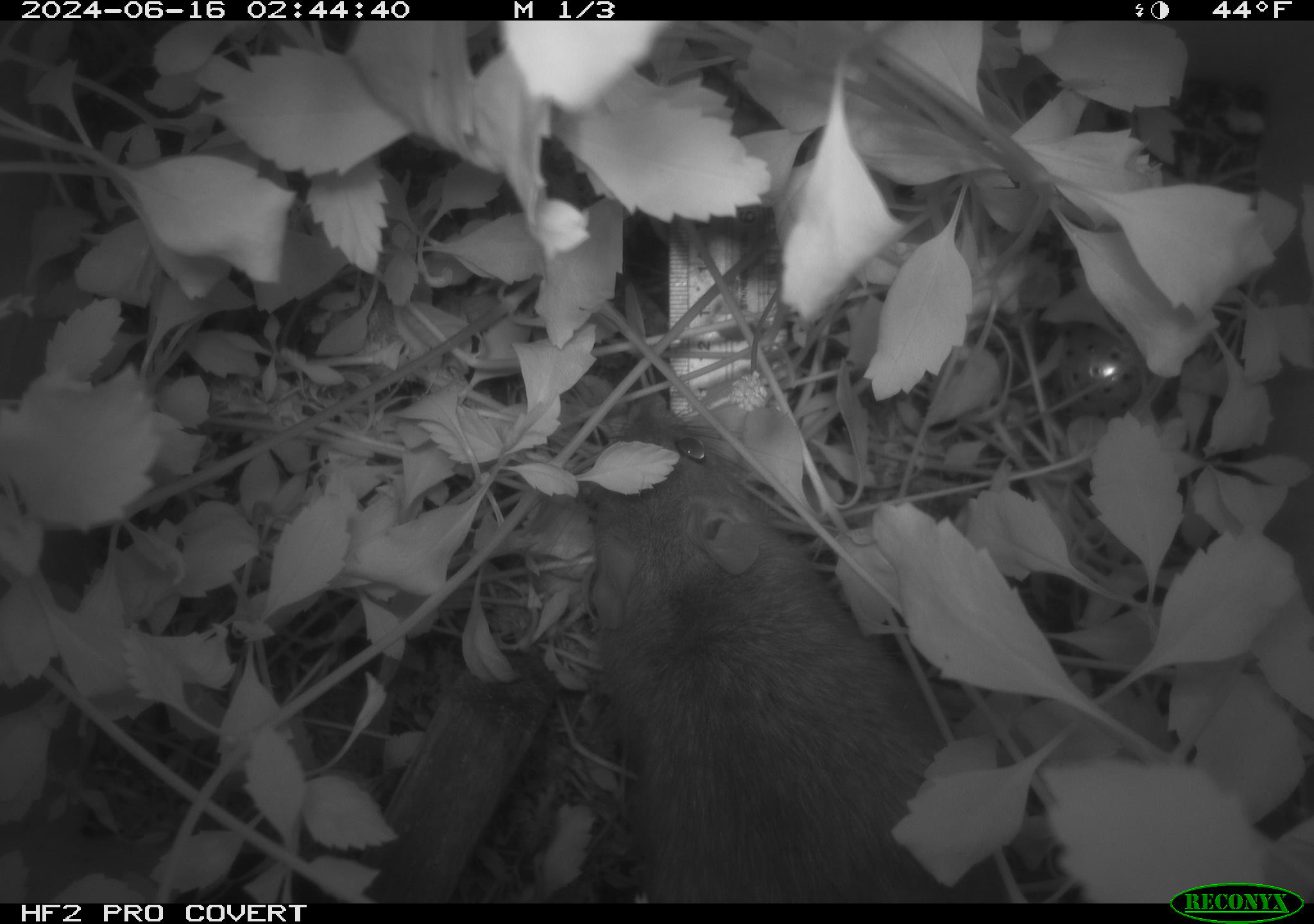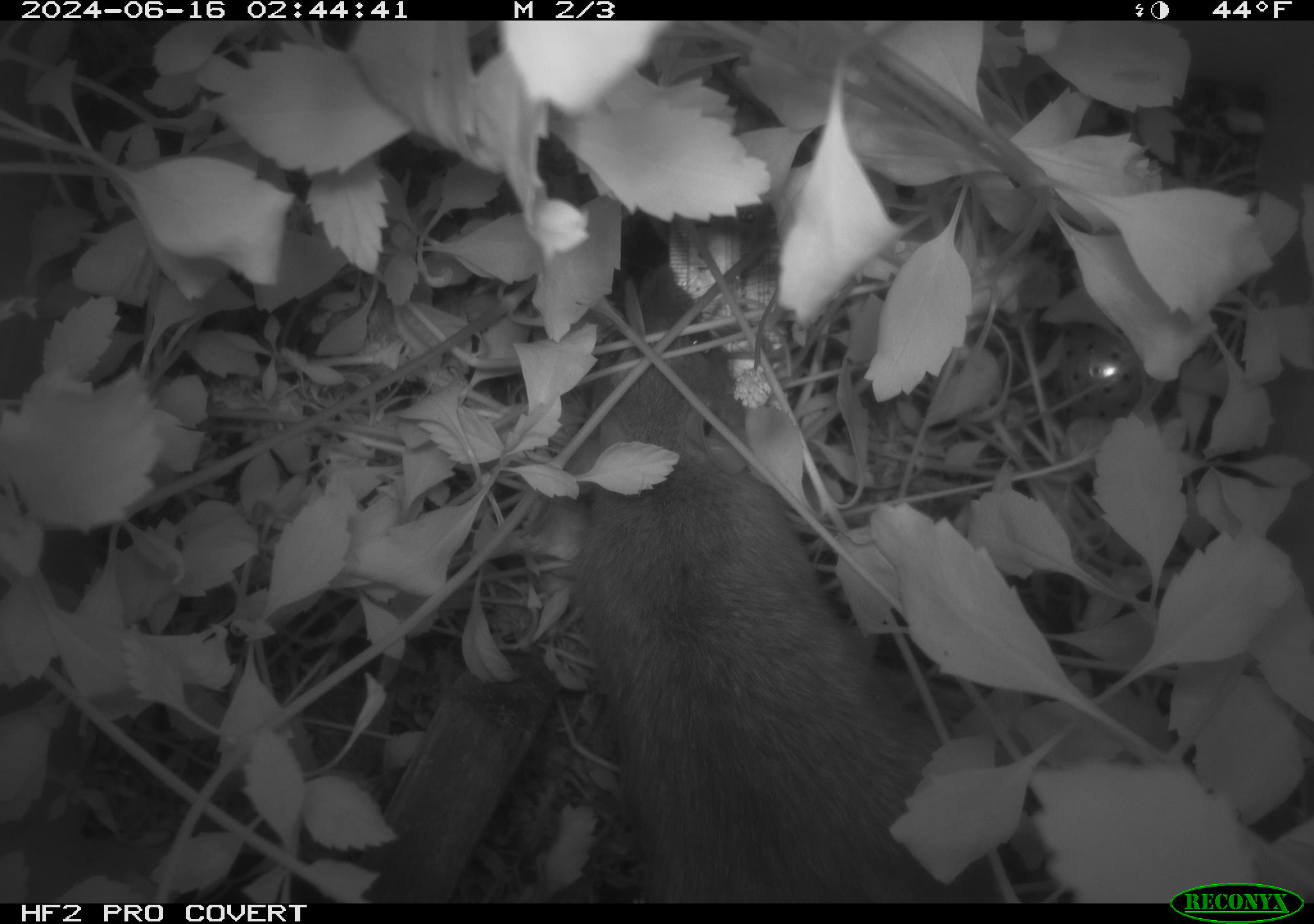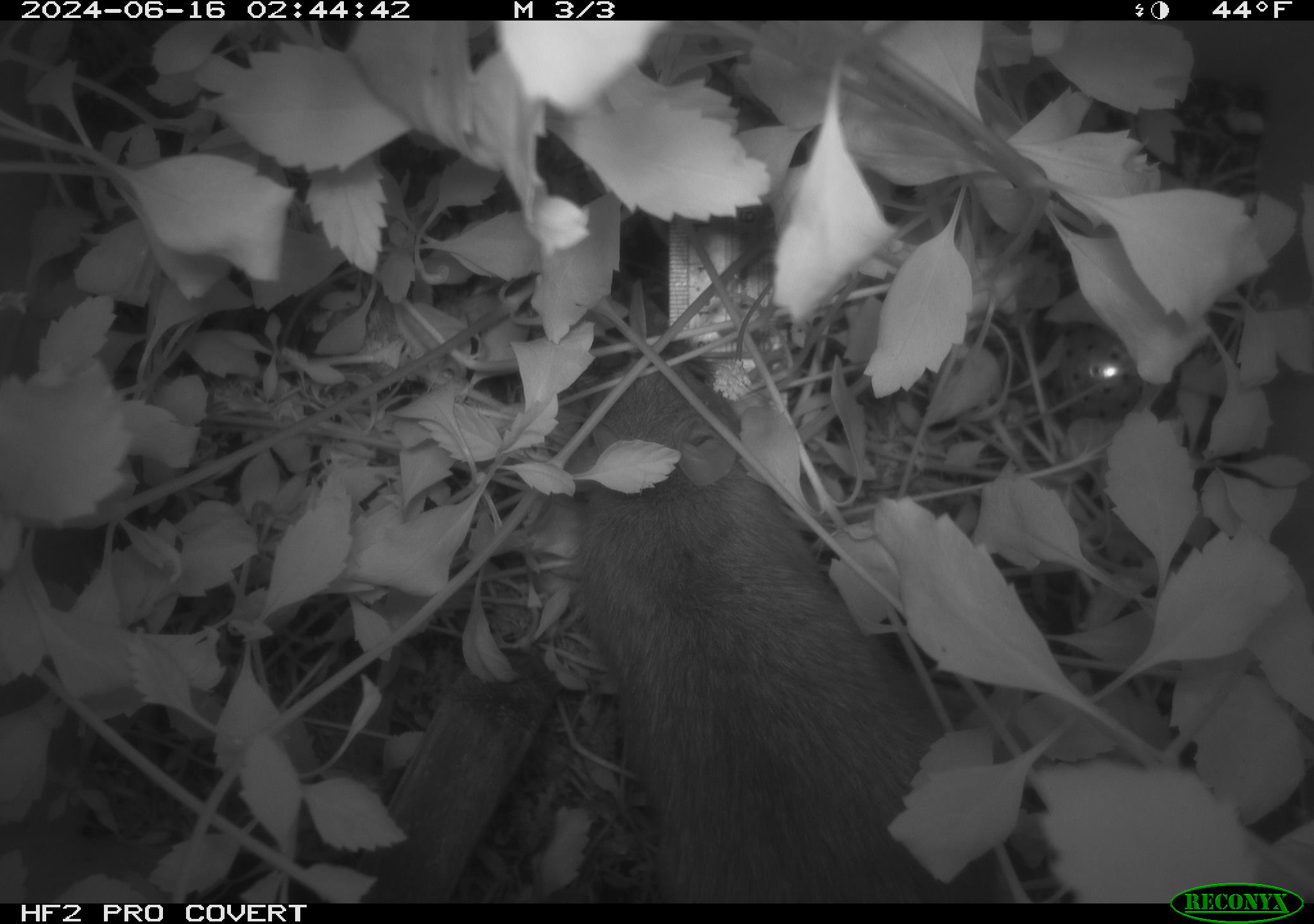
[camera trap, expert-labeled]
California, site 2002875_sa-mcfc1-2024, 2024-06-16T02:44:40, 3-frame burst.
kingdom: Animalia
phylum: Chordata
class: Mammalia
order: Rodentia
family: Muridae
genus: Rattus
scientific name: Rattus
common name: rat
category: rattus species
Rattus species (rat) (Rattus).